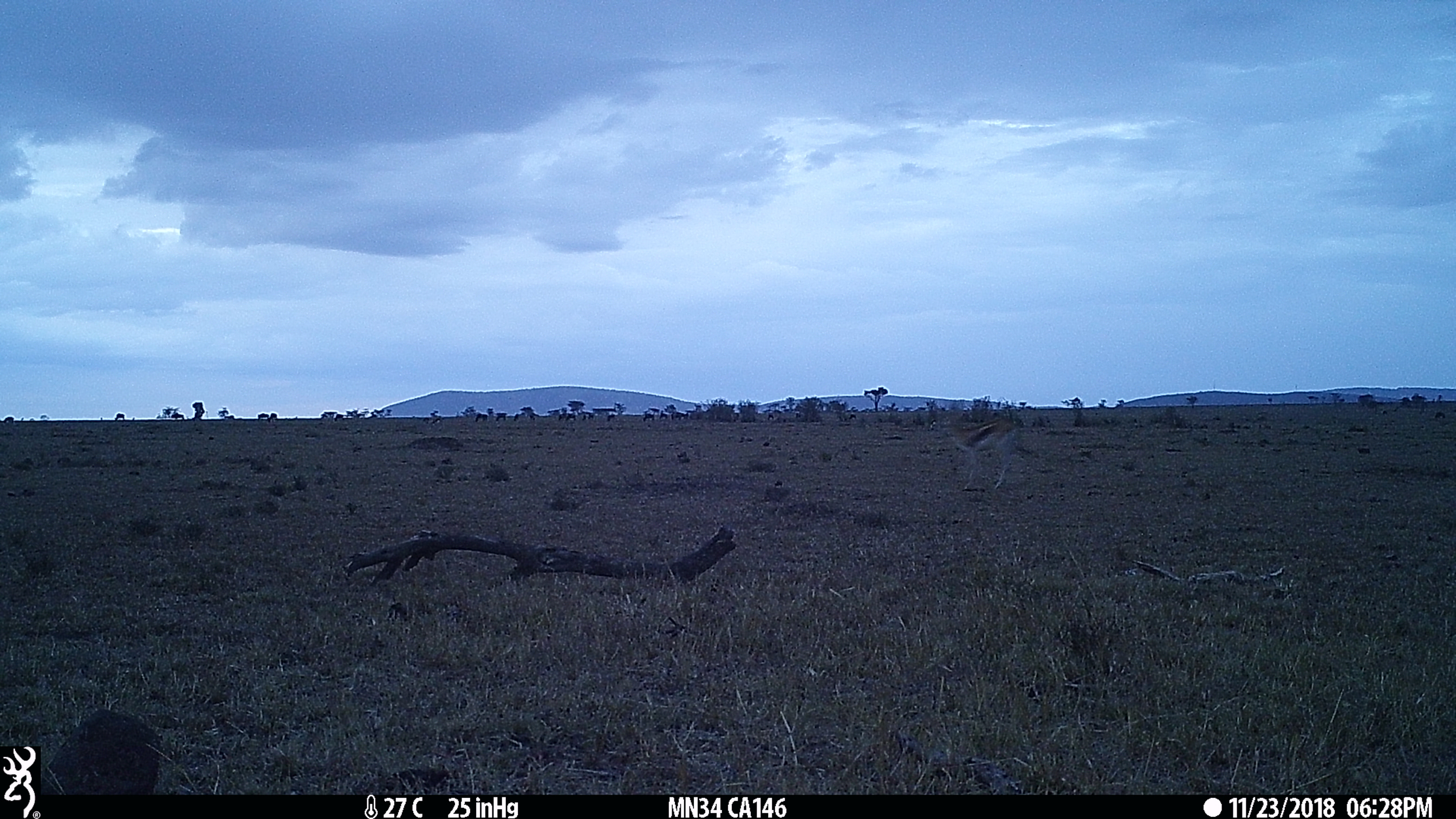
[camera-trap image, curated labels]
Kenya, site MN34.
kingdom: Animalia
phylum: Chordata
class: Mammalia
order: Artiodactyla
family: Bovidae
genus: Eudorcas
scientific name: Eudorcas thomsonii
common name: thomon's gazelle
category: gazelle thomsons